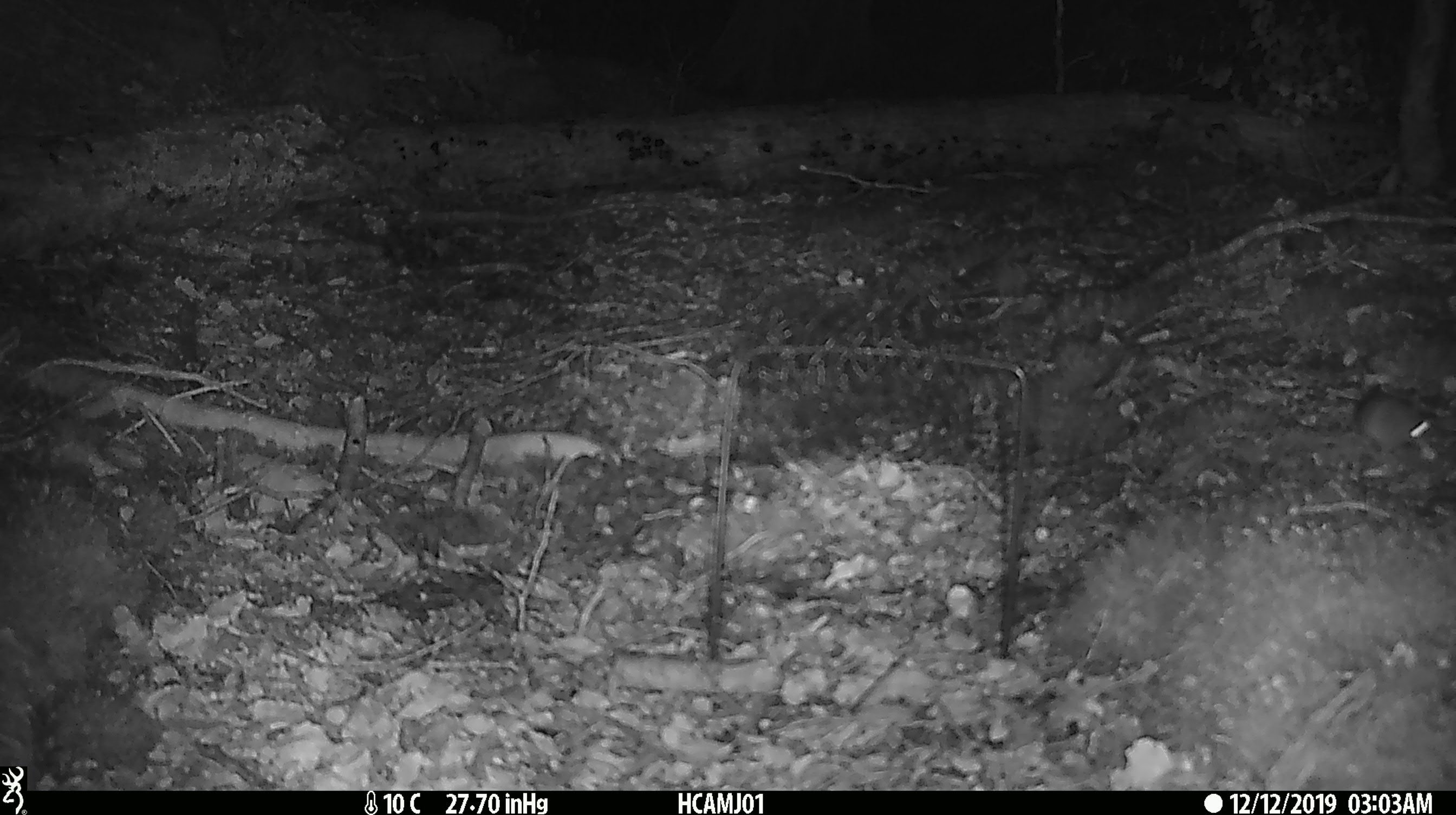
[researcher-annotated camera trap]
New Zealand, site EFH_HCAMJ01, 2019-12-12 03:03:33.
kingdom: Animalia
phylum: Chordata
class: Mammalia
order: Rodentia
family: Muridae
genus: Mus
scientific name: Mus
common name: mouse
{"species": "mouse (Mus)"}